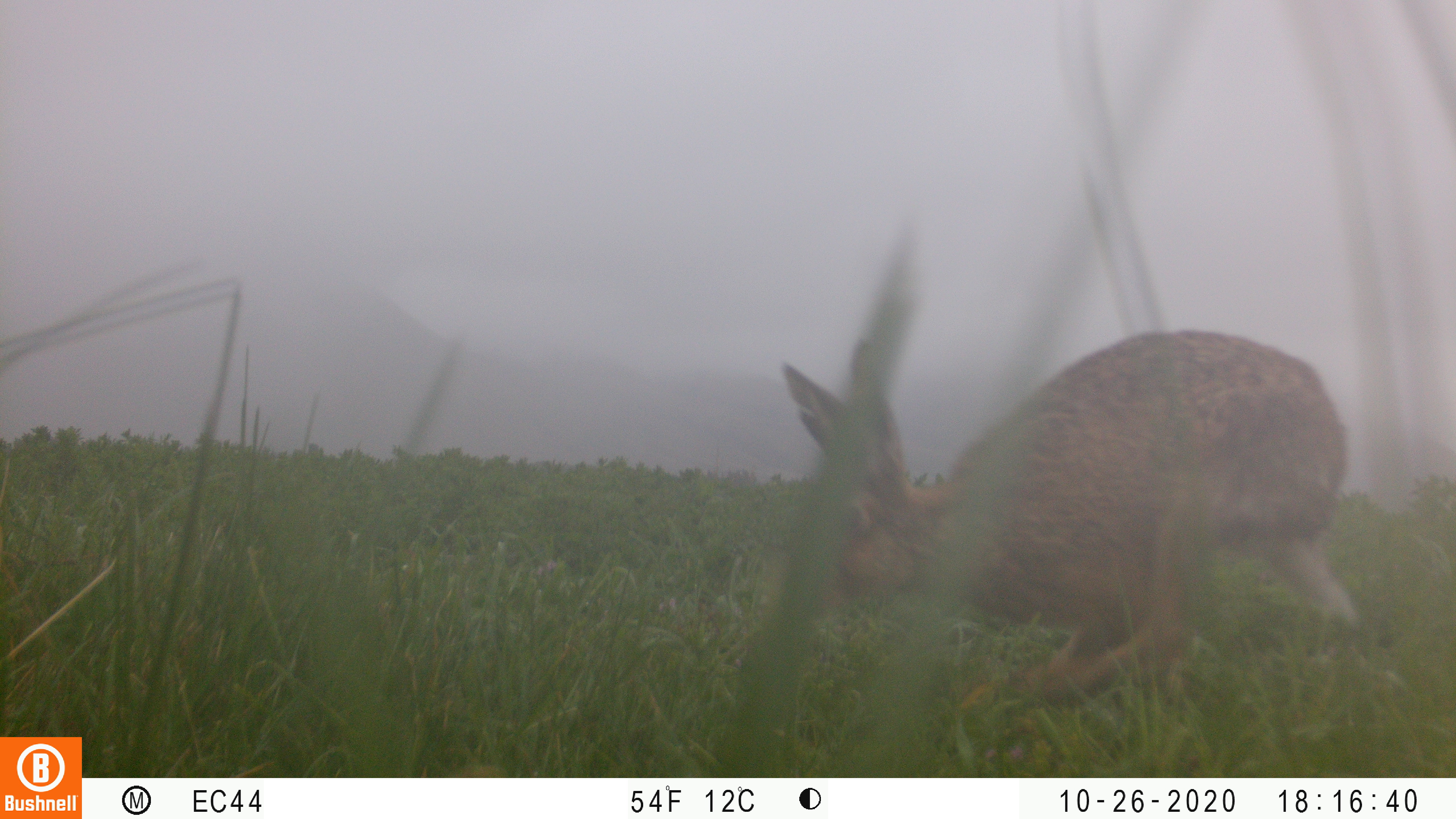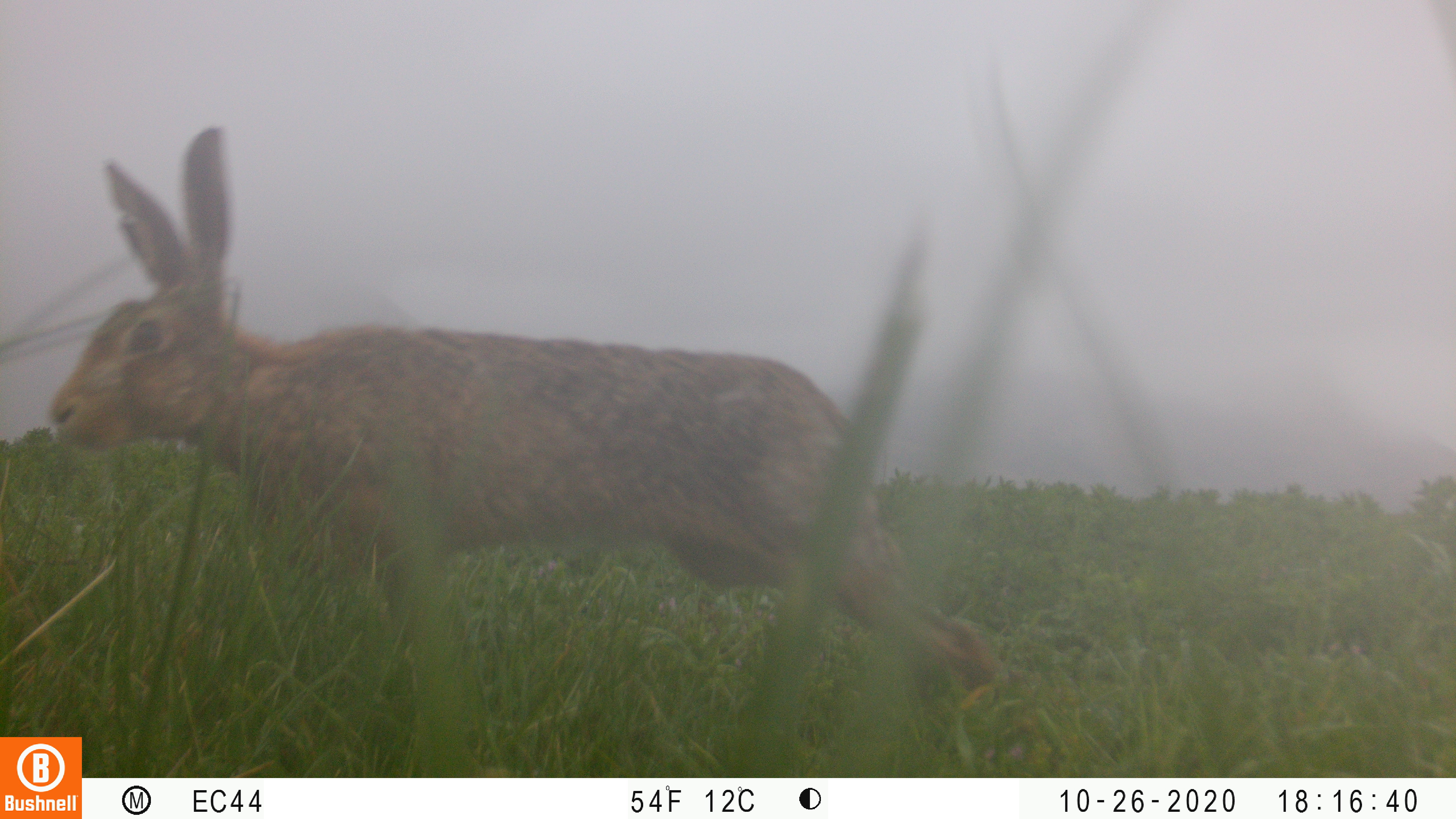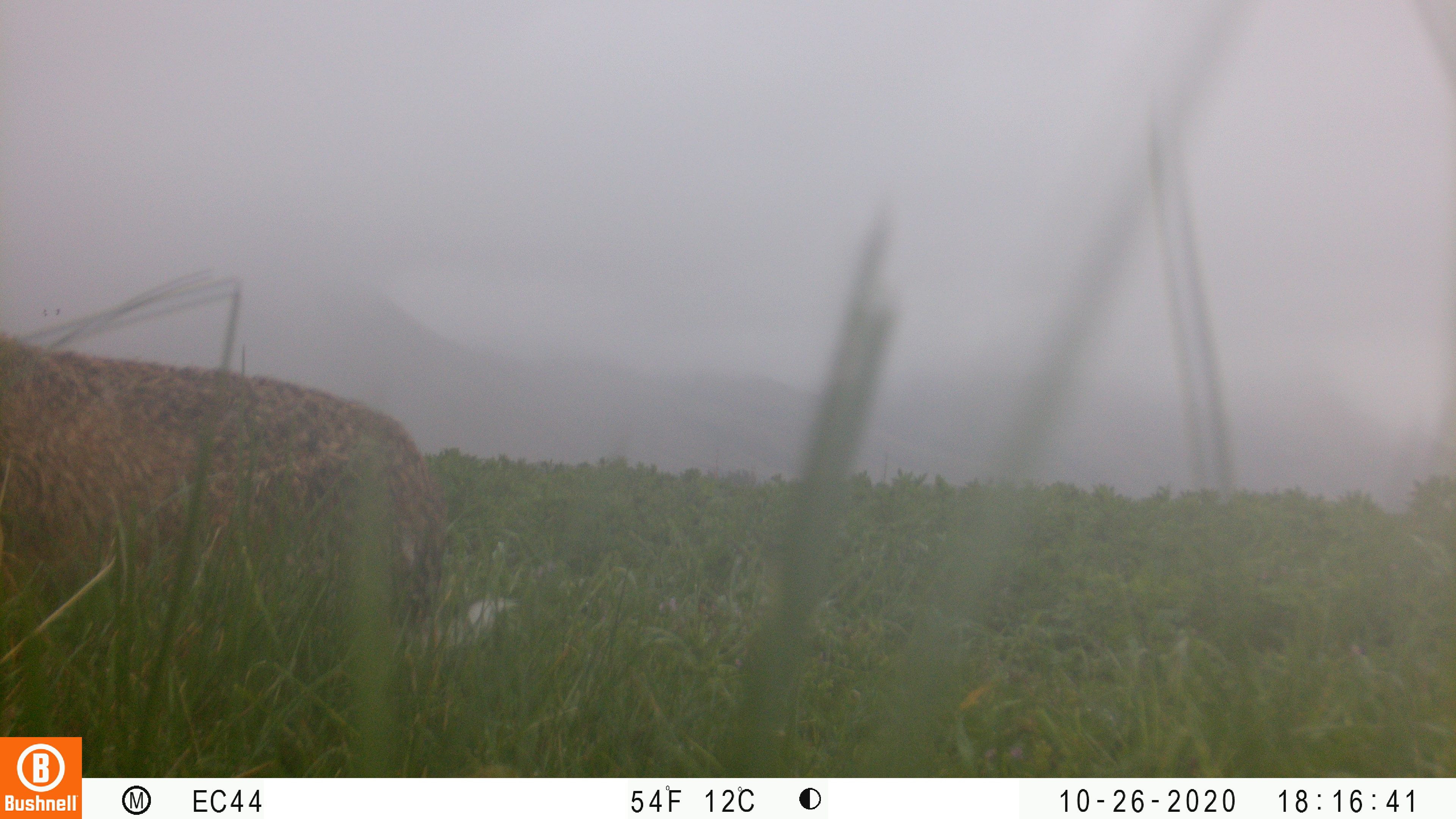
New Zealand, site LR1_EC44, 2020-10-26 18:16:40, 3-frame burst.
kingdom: Animalia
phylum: Chordata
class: Mammalia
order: Lagomorpha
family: Leporidae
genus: Lepus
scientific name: Lepus europaeus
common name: brown hare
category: hare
Hare (brown hare) (Lepus europaeus).